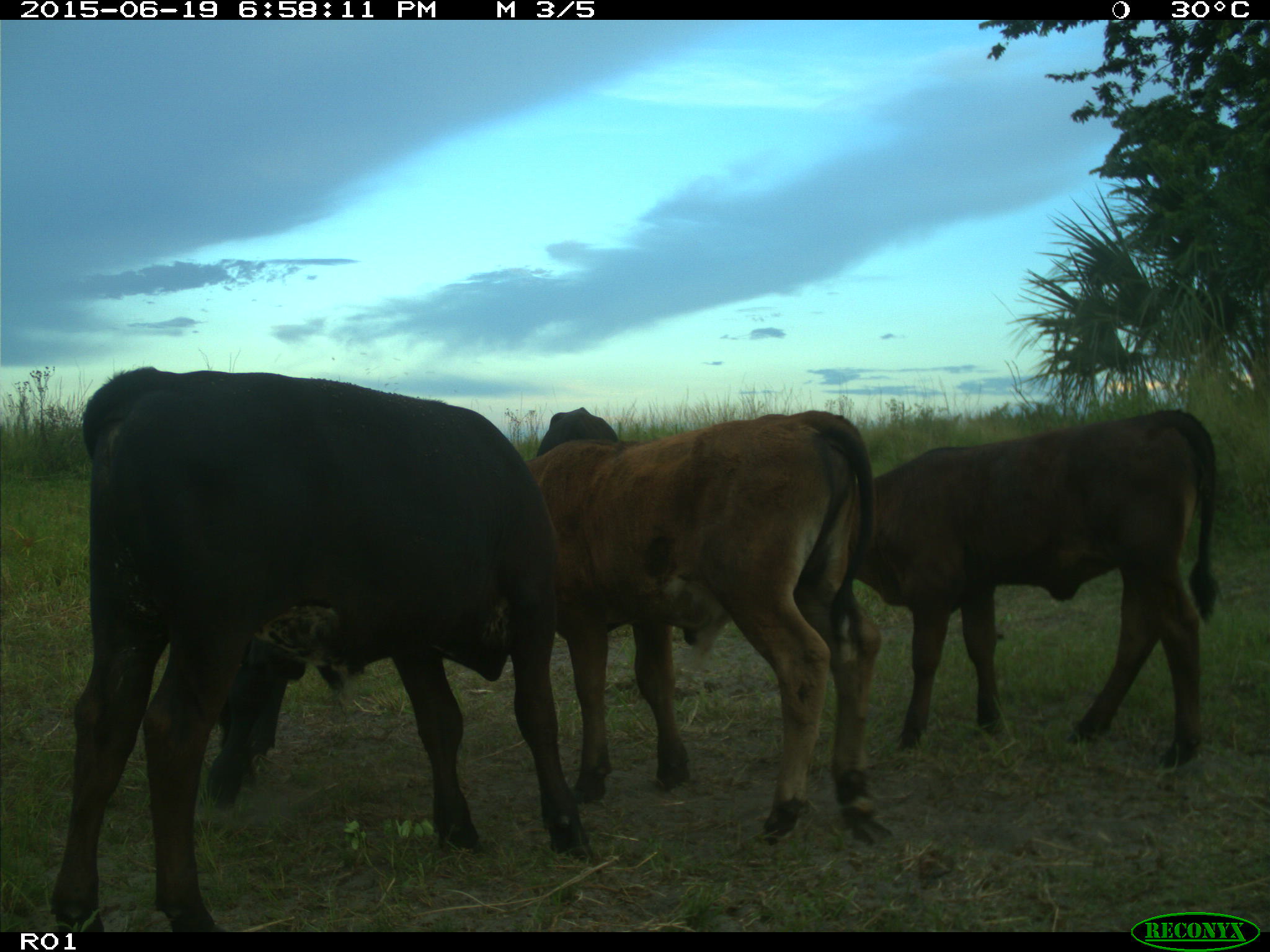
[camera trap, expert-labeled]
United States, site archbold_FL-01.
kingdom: Animalia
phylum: Chordata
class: Mammalia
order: Artiodactyla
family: Bovidae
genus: Bos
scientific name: Bos taurus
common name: domestic cow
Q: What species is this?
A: Bos taurus (domestic cow).